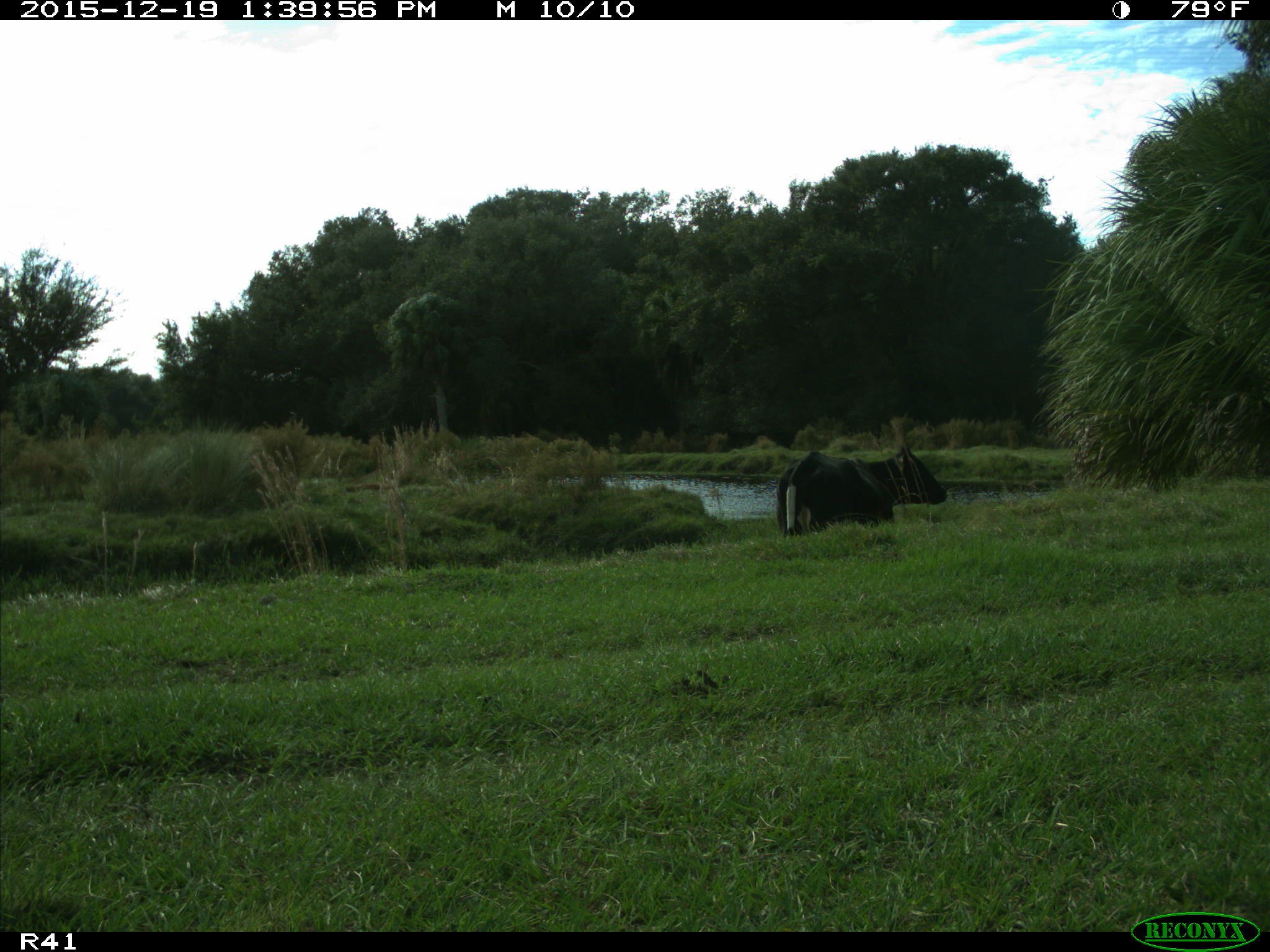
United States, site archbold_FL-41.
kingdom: Animalia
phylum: Chordata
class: Mammalia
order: Artiodactyla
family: Bovidae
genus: Bos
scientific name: Bos taurus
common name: domestic cow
Bos taurus (domestic cow).